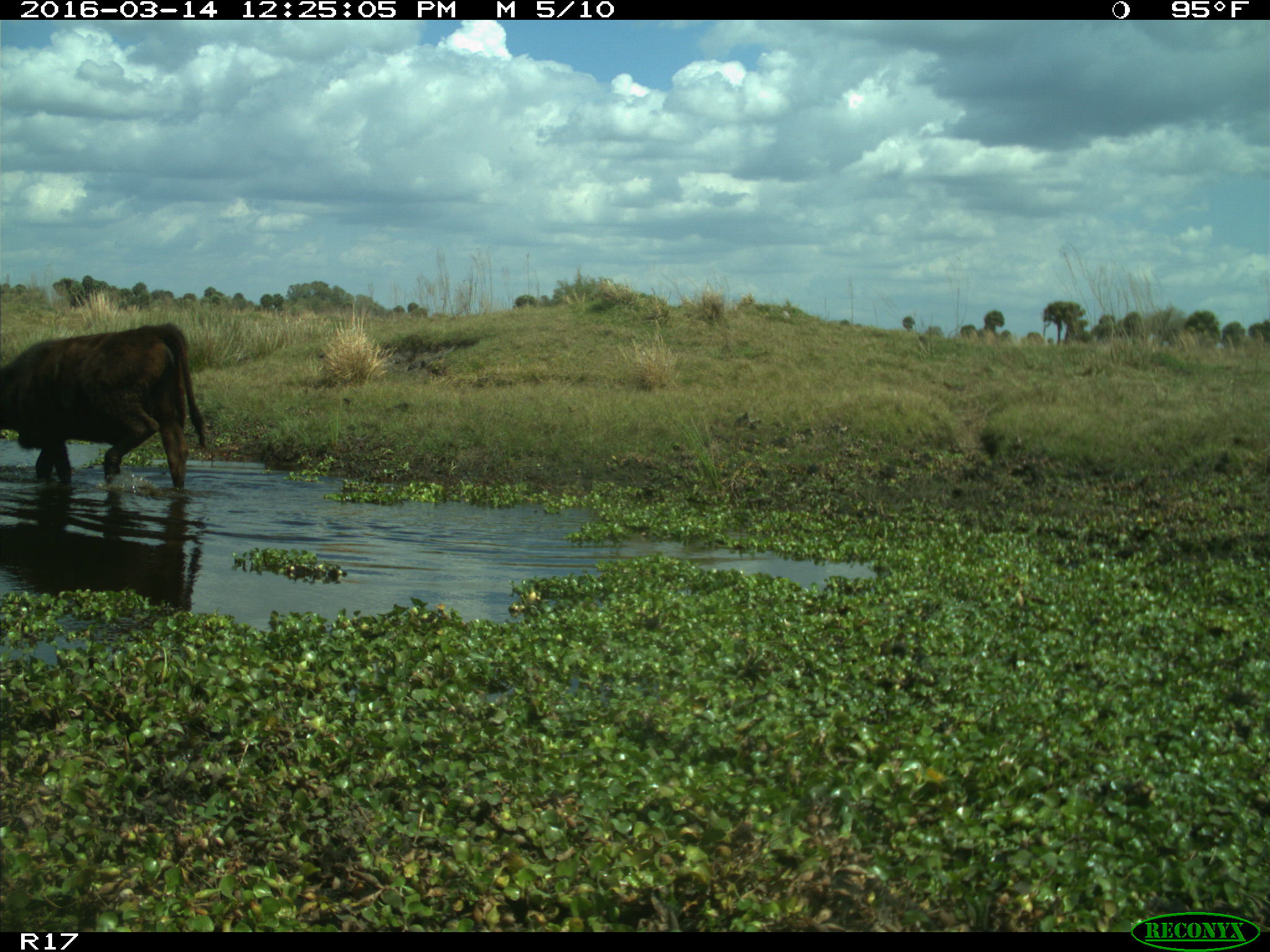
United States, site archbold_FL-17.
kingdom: Animalia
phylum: Chordata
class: Mammalia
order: Artiodactyla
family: Bovidae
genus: Bos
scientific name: Bos taurus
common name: domestic cow